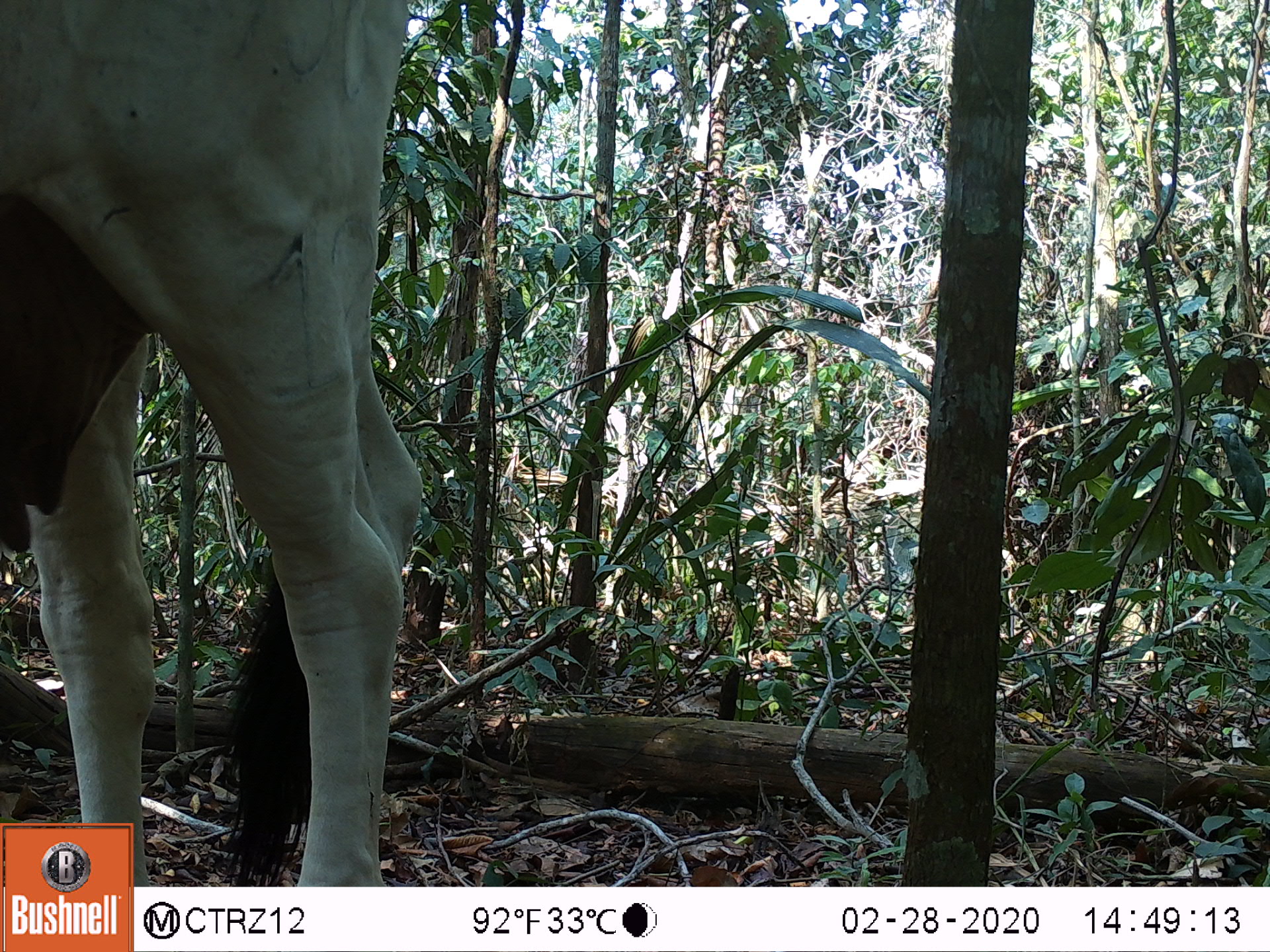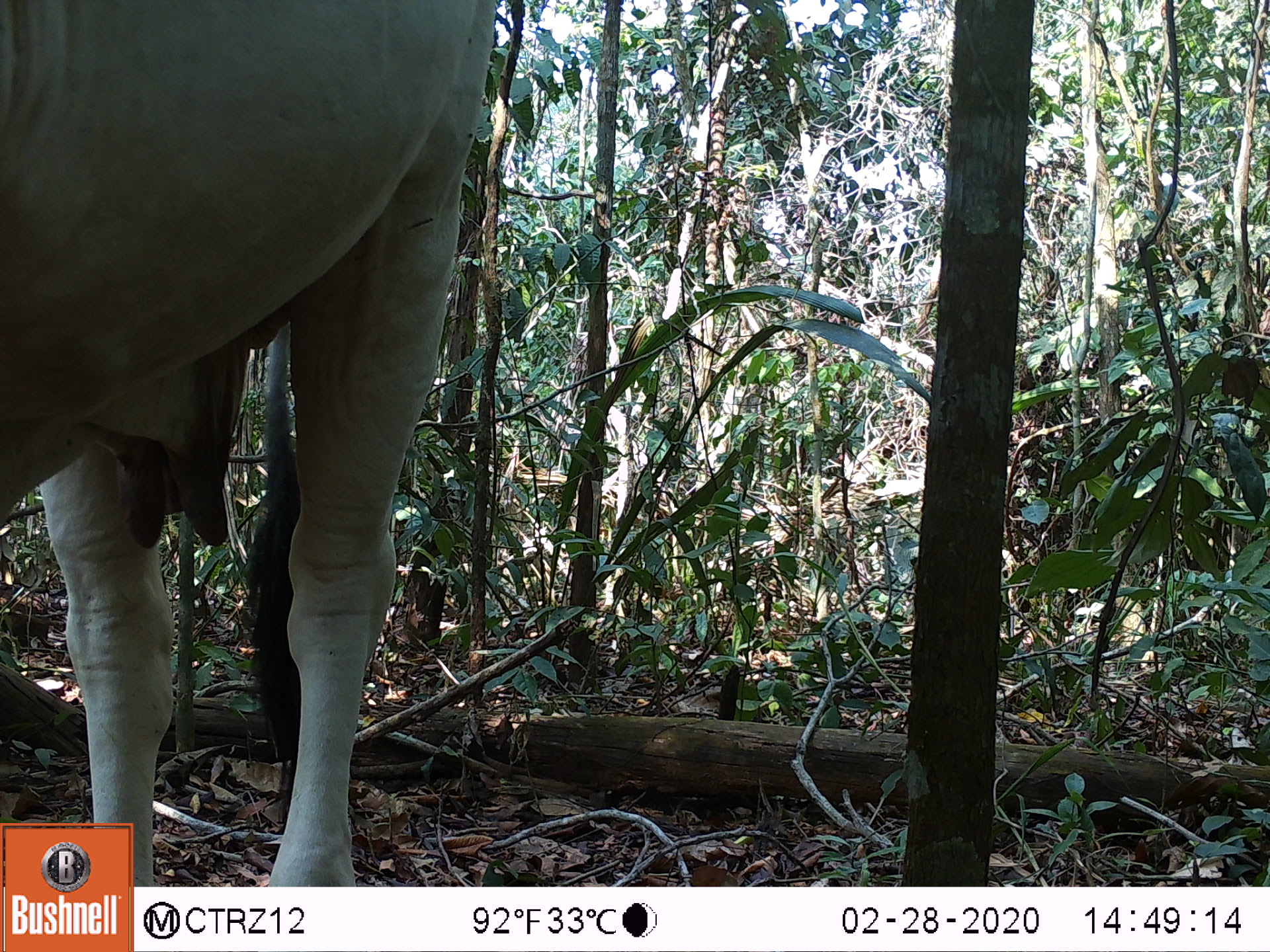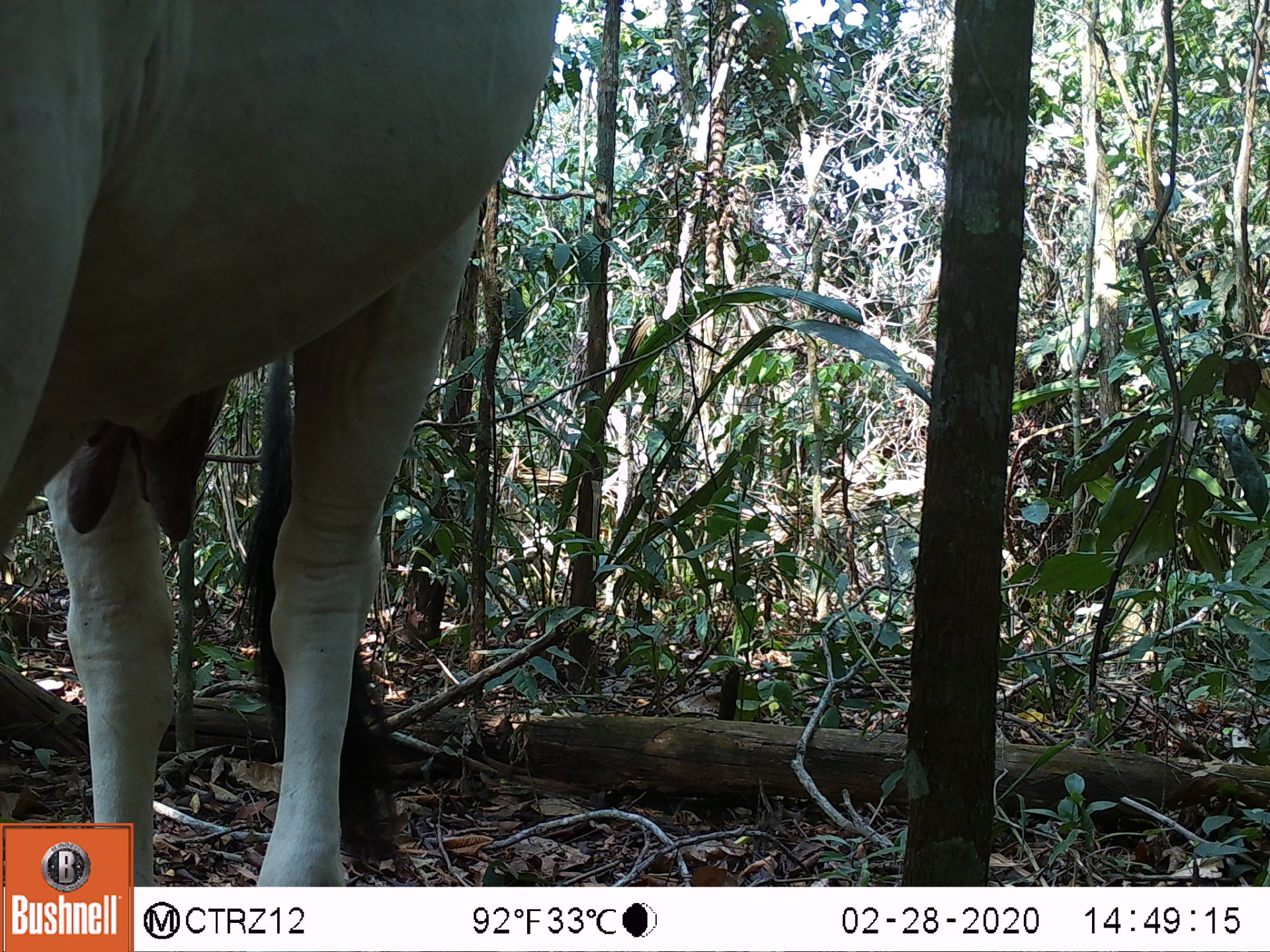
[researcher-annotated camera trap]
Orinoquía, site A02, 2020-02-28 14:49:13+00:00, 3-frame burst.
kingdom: Animalia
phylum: Chordata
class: Mammalia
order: Artiodactyla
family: Bovidae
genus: Bos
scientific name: Bos taurus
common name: cow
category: cattle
Cattle (cow) (Bos taurus).